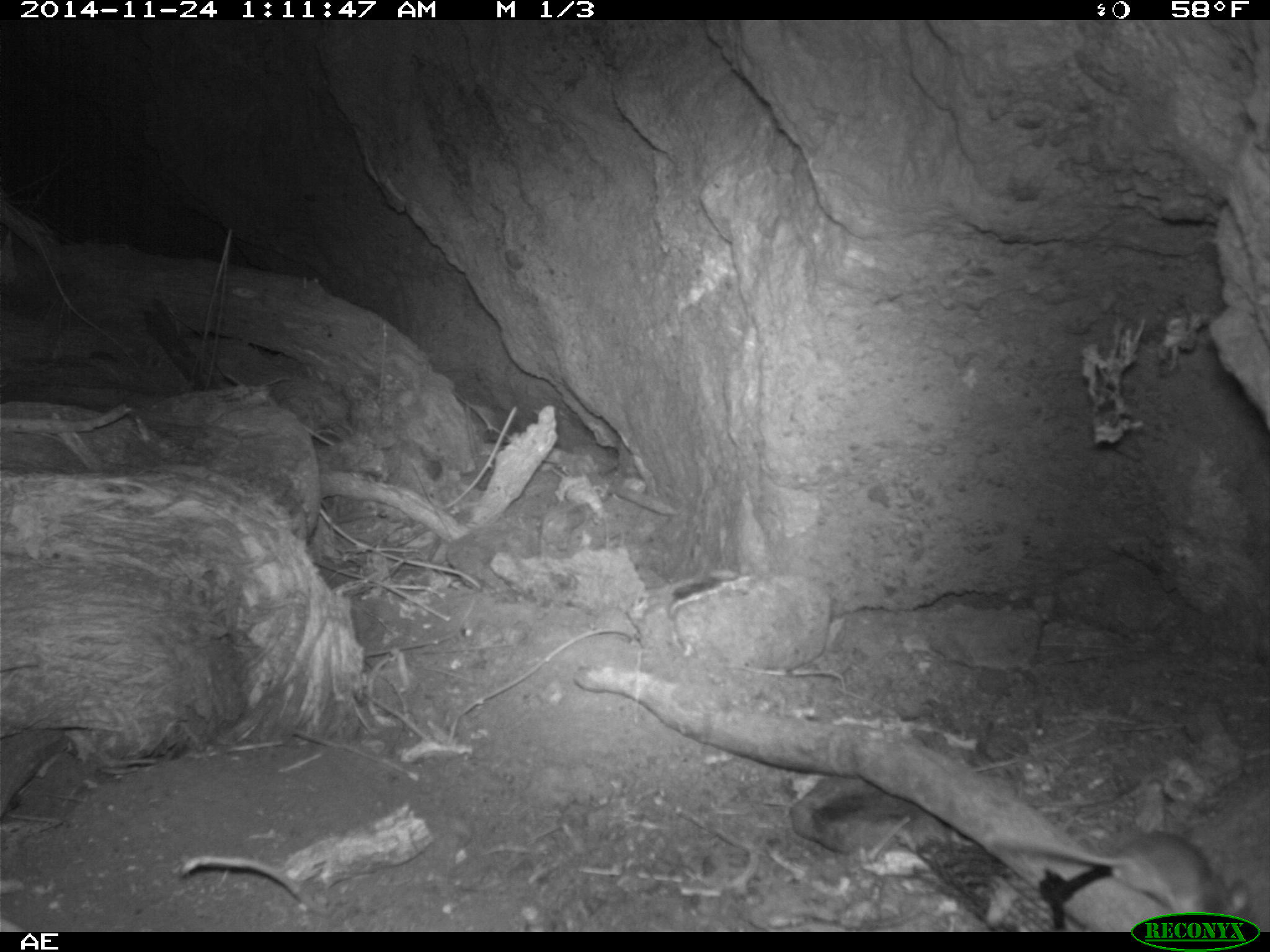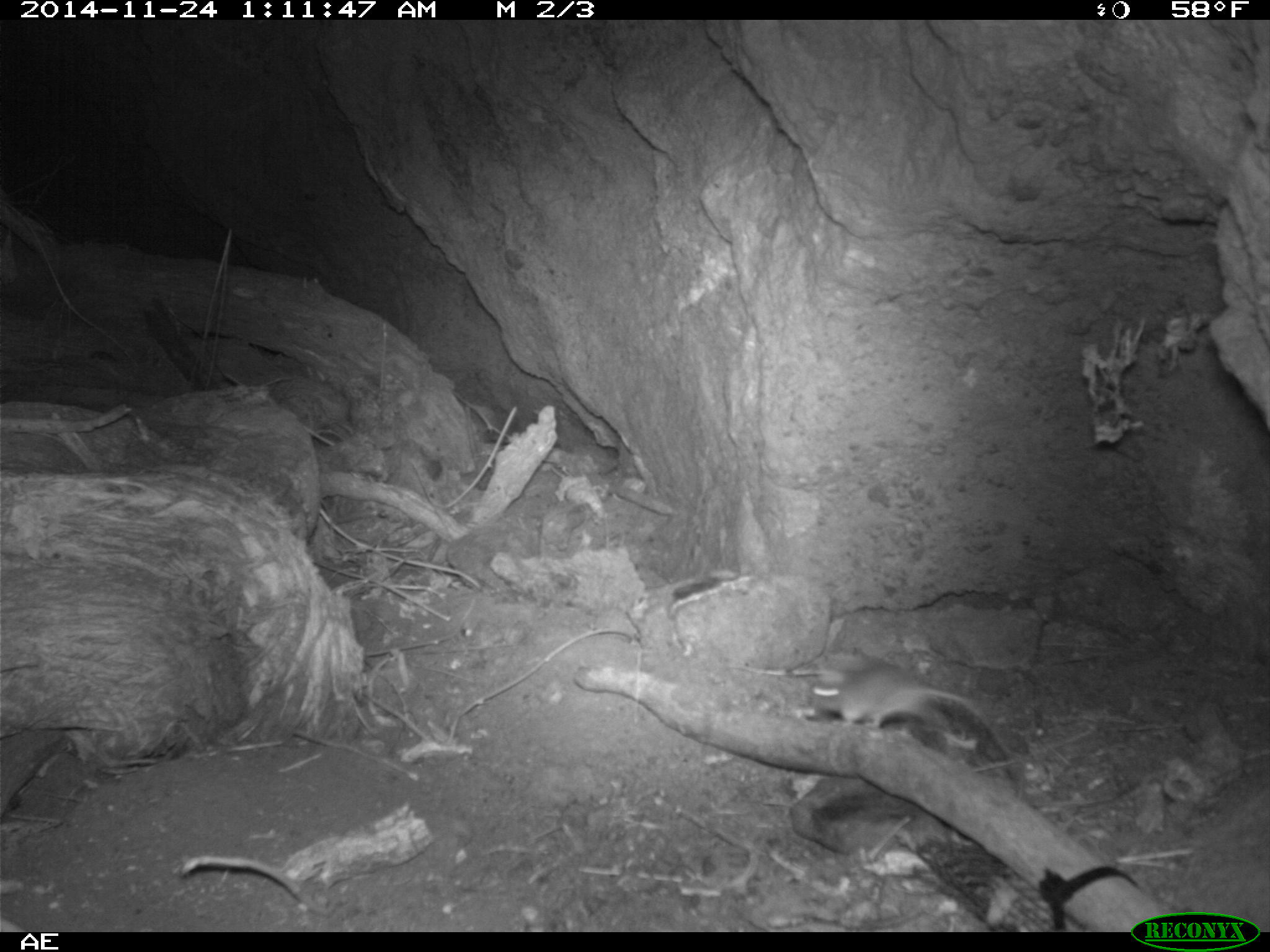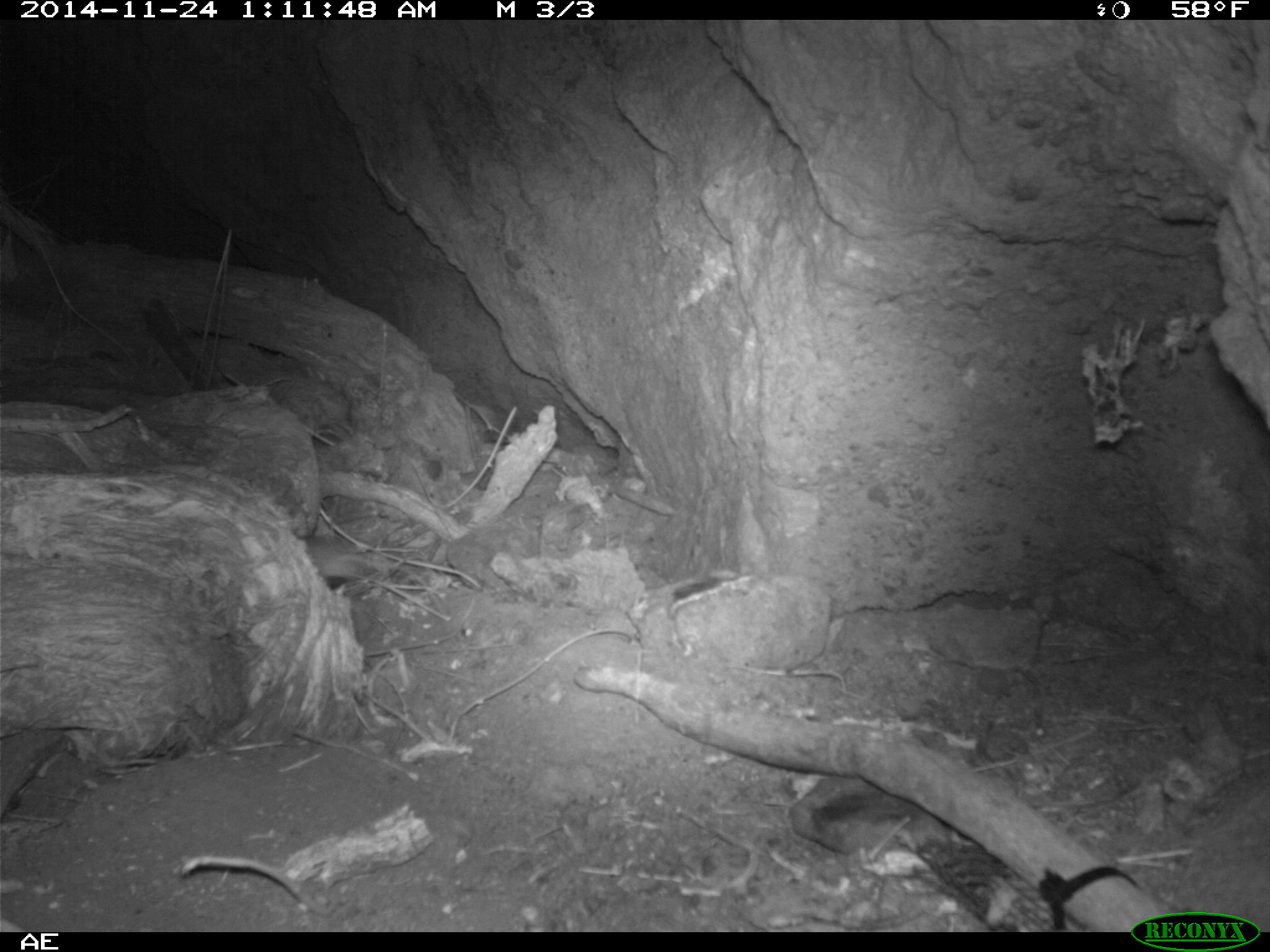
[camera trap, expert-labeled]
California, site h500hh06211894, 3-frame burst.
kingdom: Animalia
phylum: Chordata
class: Mammalia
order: Rodentia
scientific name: Rodentia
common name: rodent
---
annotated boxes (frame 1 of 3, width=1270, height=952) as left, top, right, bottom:
rodent: 992, 830, 1250, 923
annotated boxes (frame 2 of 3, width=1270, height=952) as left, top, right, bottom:
rodent: 808, 670, 1014, 762